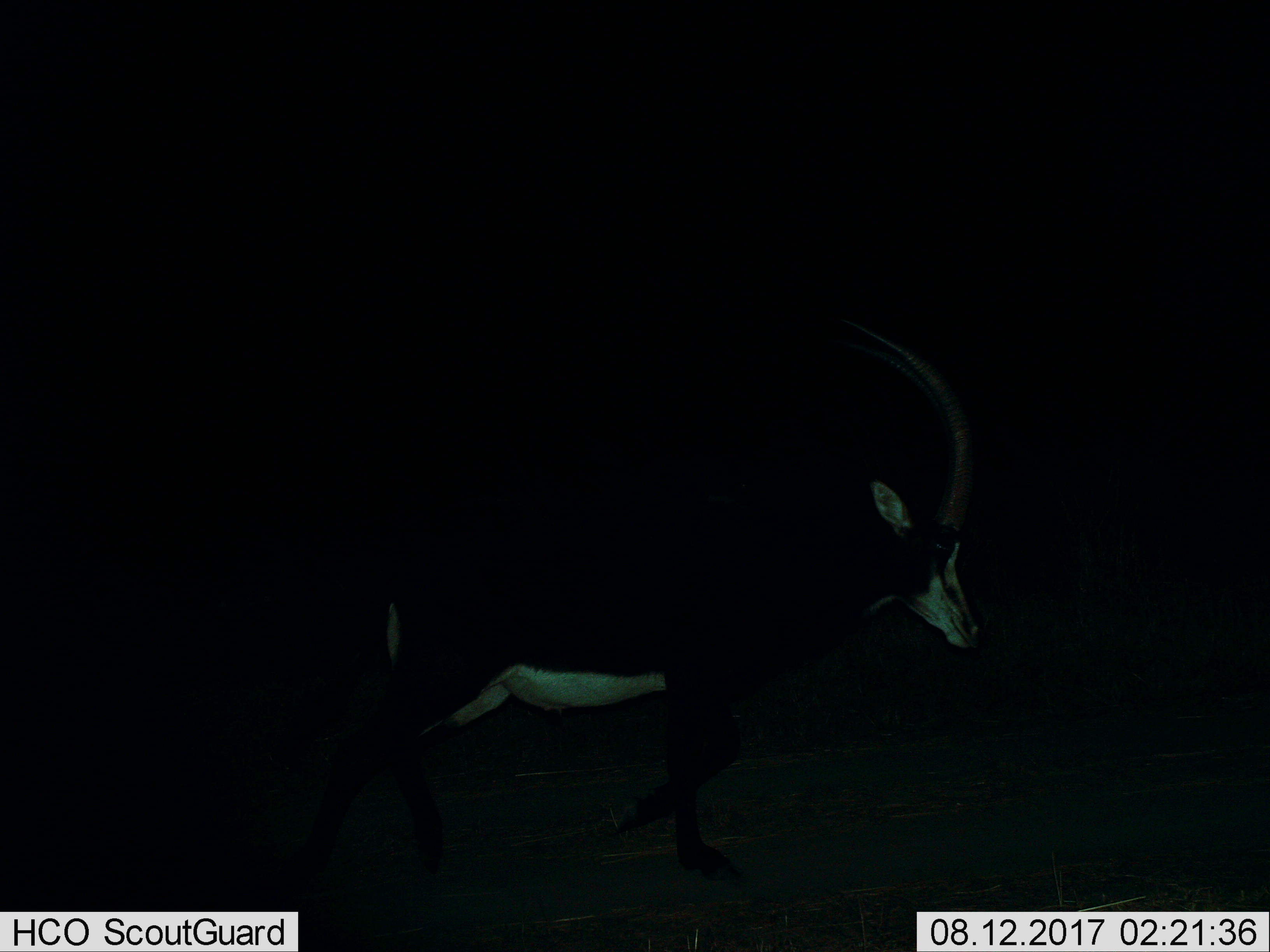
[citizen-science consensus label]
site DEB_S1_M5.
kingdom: Animalia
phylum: Chordata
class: Mammalia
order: Artiodactyla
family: Bovidae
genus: Hippotragus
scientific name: Hippotragus niger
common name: sable antelope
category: sable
Sable (sable antelope) (Hippotragus niger), count 1. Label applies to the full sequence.